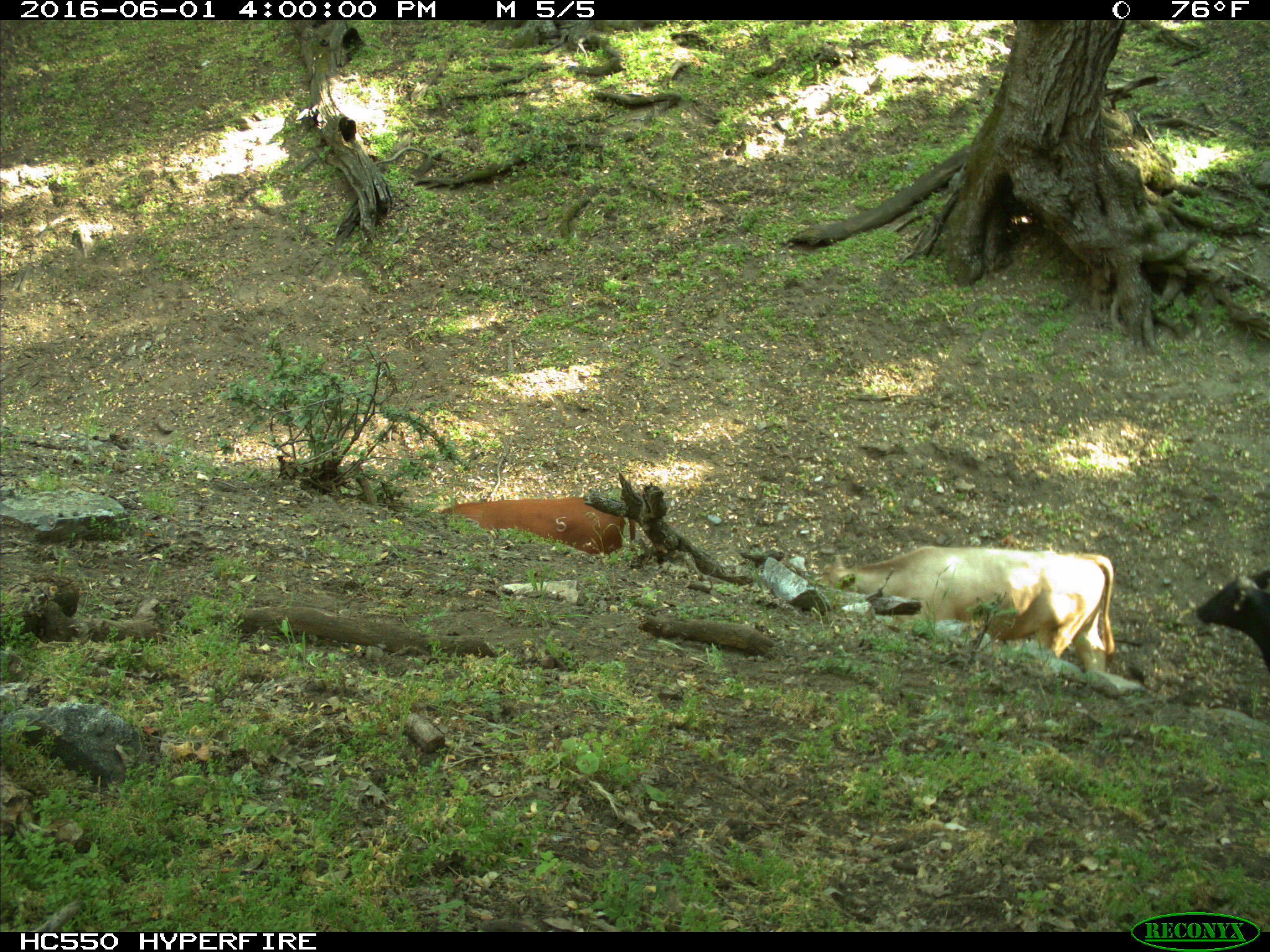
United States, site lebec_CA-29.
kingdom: Animalia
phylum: Chordata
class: Mammalia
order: Artiodactyla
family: Bovidae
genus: Bos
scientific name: Bos taurus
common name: domestic cow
Bos taurus (domestic cow).